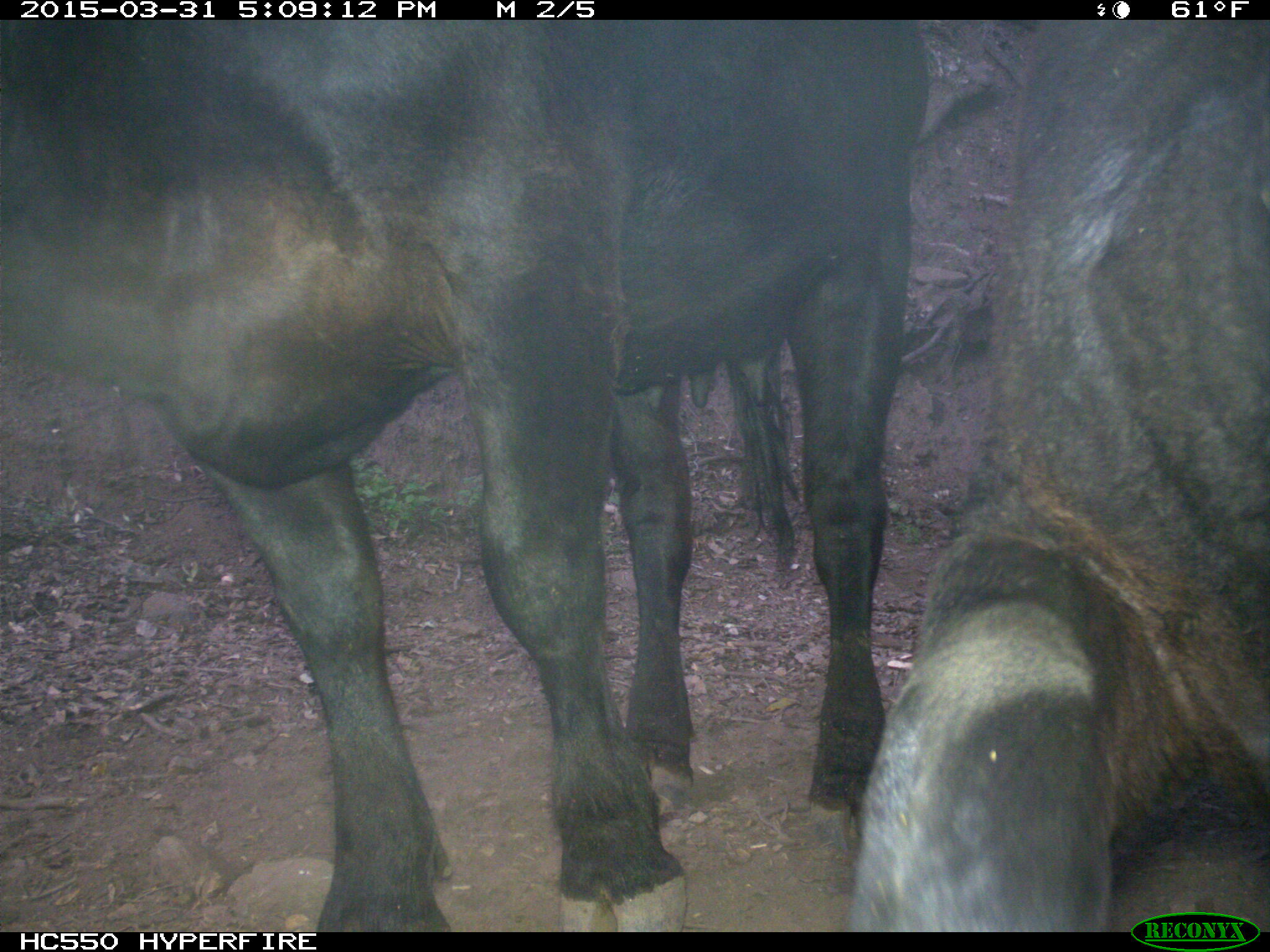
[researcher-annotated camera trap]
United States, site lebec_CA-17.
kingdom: Animalia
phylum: Chordata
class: Mammalia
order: Artiodactyla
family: Bovidae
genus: Bos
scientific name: Bos taurus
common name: domestic cow